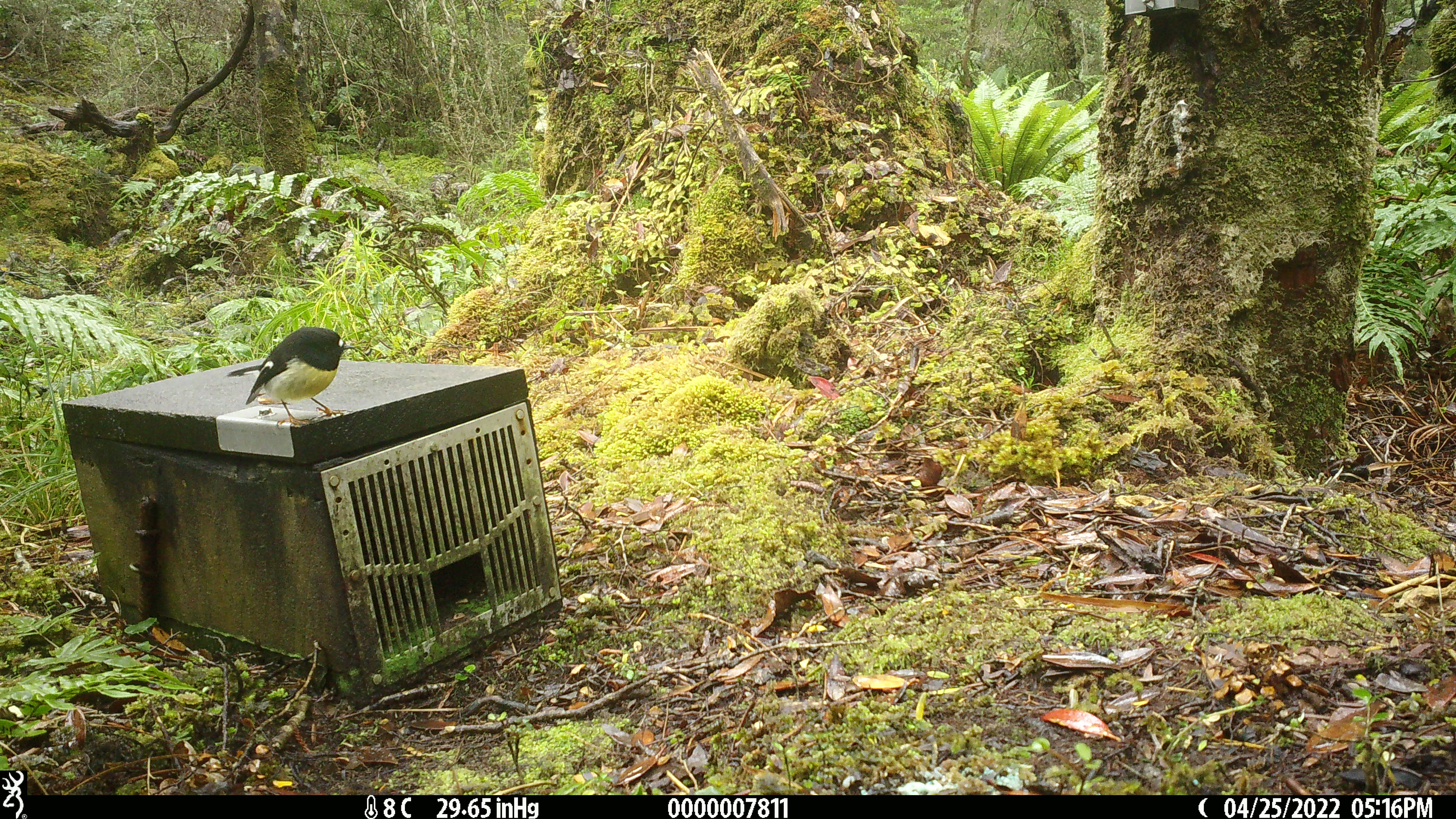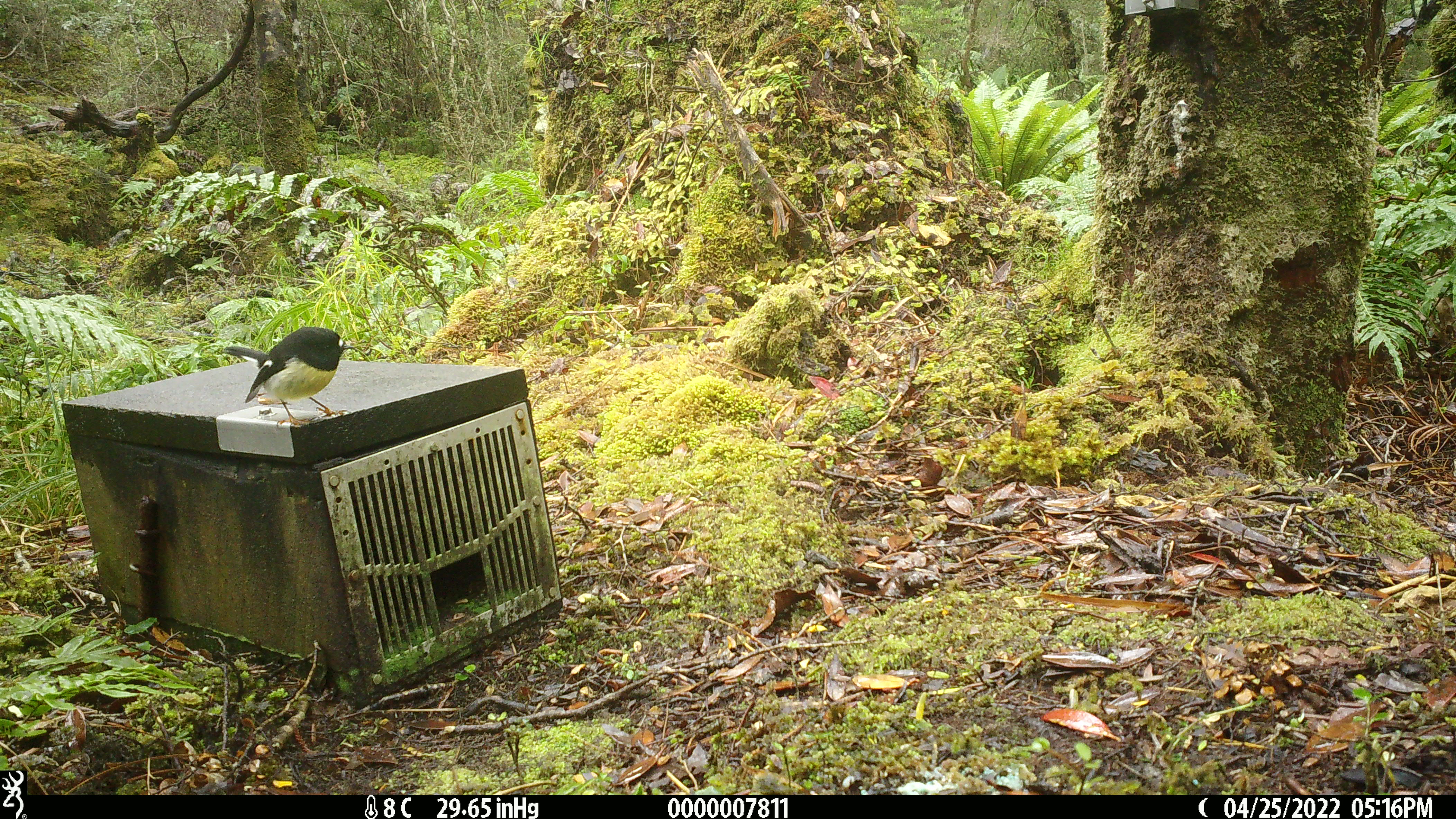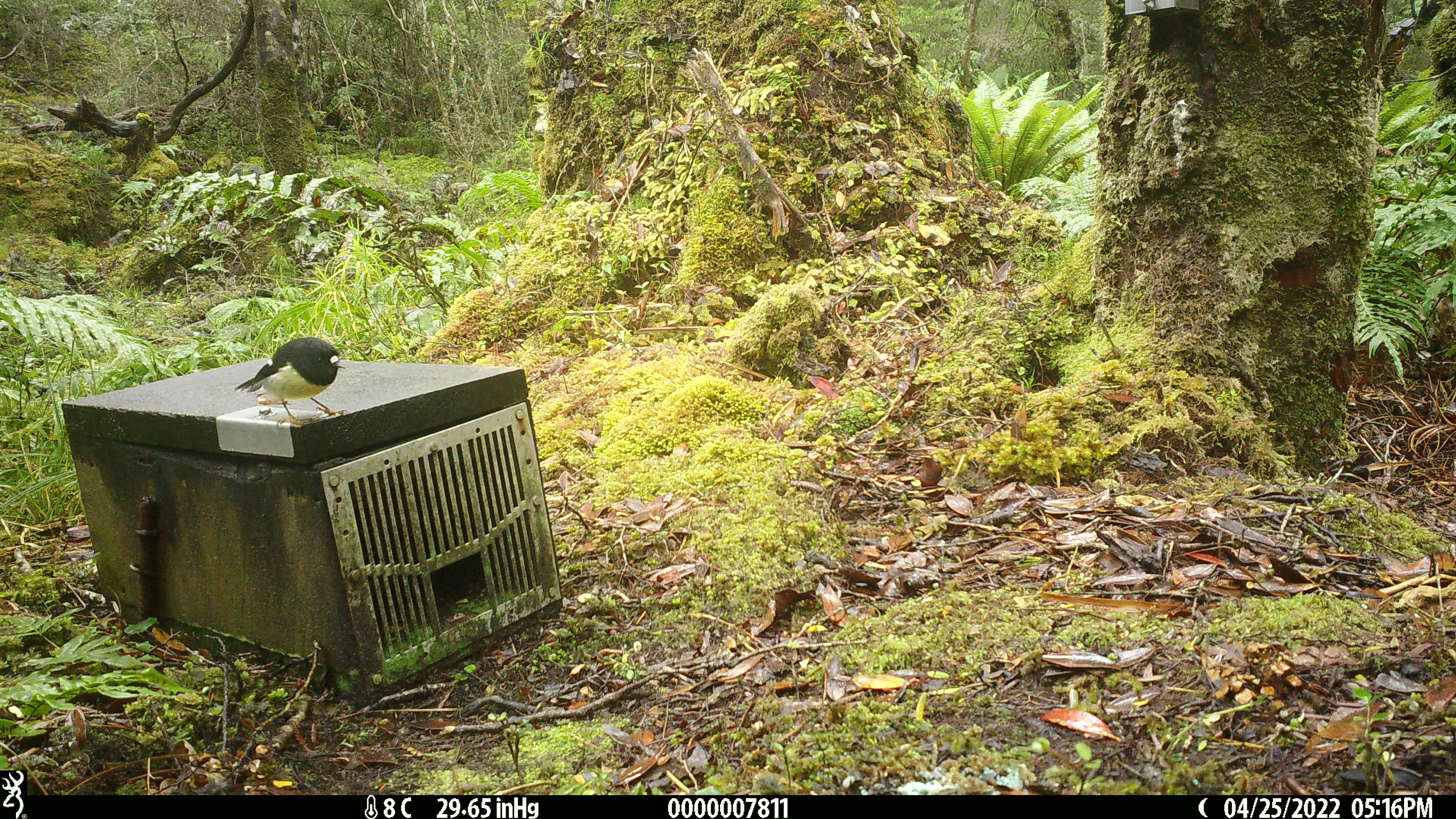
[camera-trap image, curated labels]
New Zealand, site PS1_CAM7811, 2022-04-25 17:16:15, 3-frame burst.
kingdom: Animalia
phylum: Chordata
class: Aves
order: Passeriformes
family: Petroicidae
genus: Petroica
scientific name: Petroica macrocephala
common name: tomtit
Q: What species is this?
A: Tomtit (Petroica macrocephala).